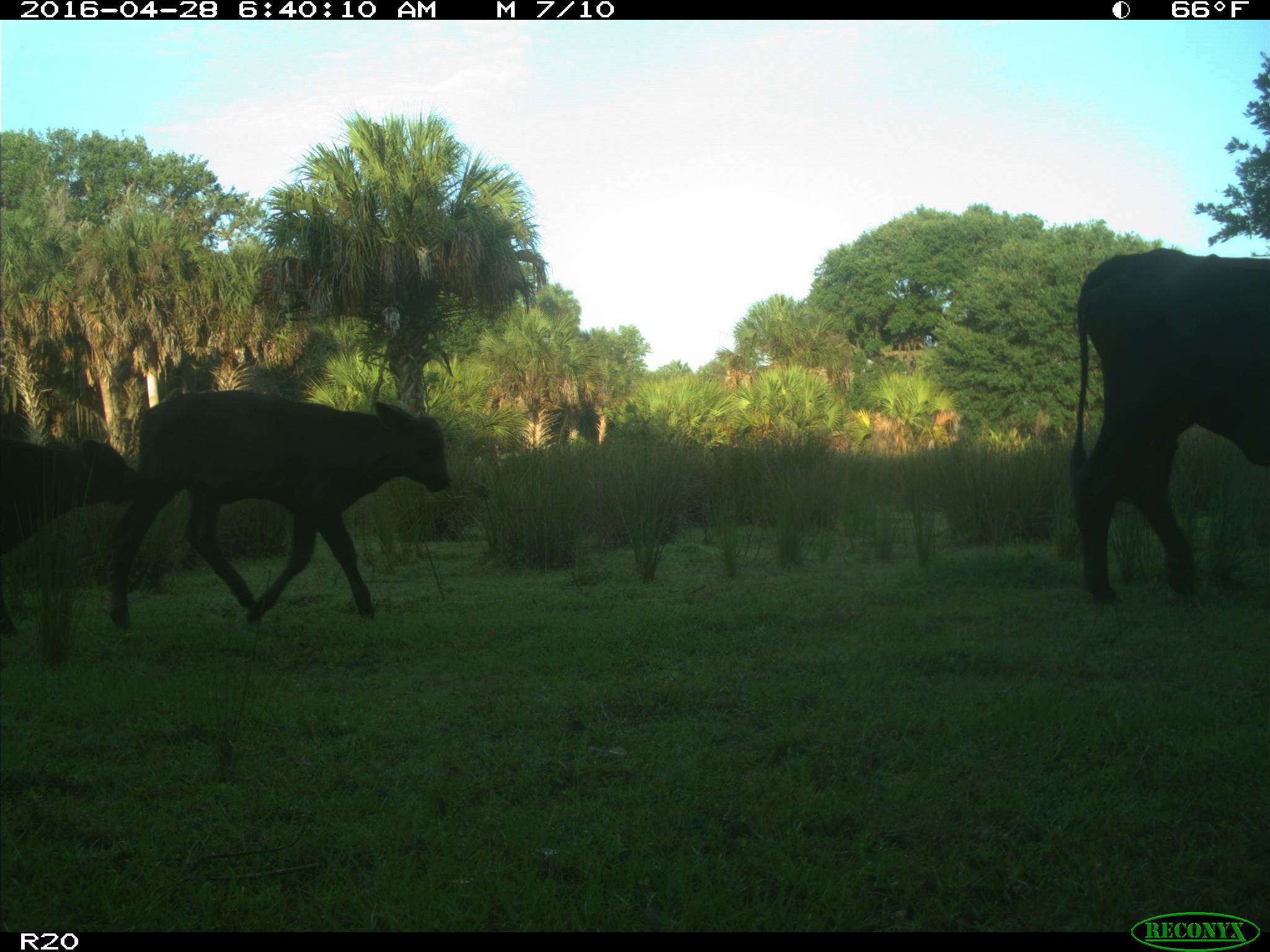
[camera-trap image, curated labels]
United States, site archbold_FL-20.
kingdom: Animalia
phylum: Chordata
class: Mammalia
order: Artiodactyla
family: Bovidae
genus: Bos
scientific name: Bos taurus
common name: domestic cow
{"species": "Bos taurus (domestic cow)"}